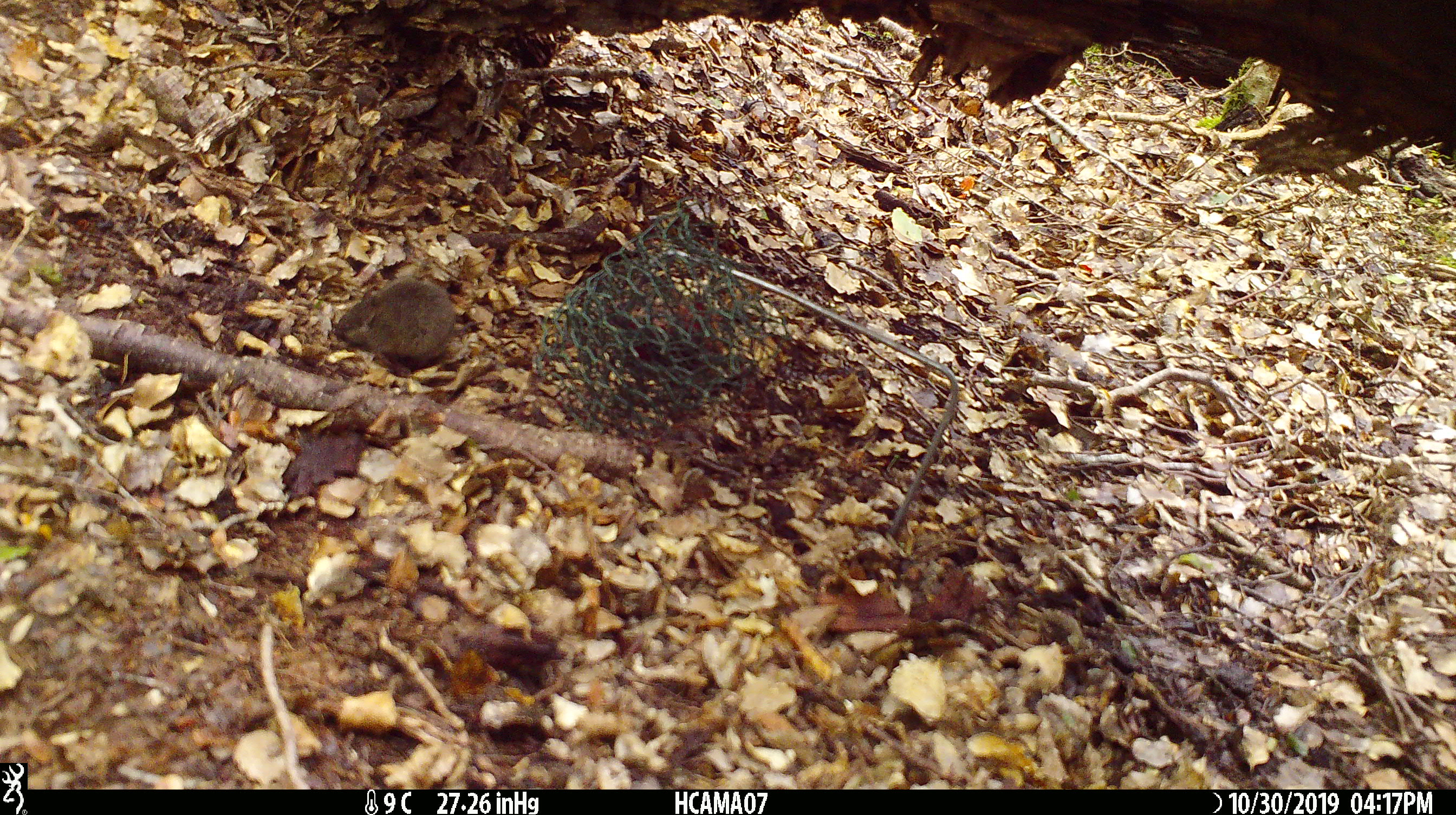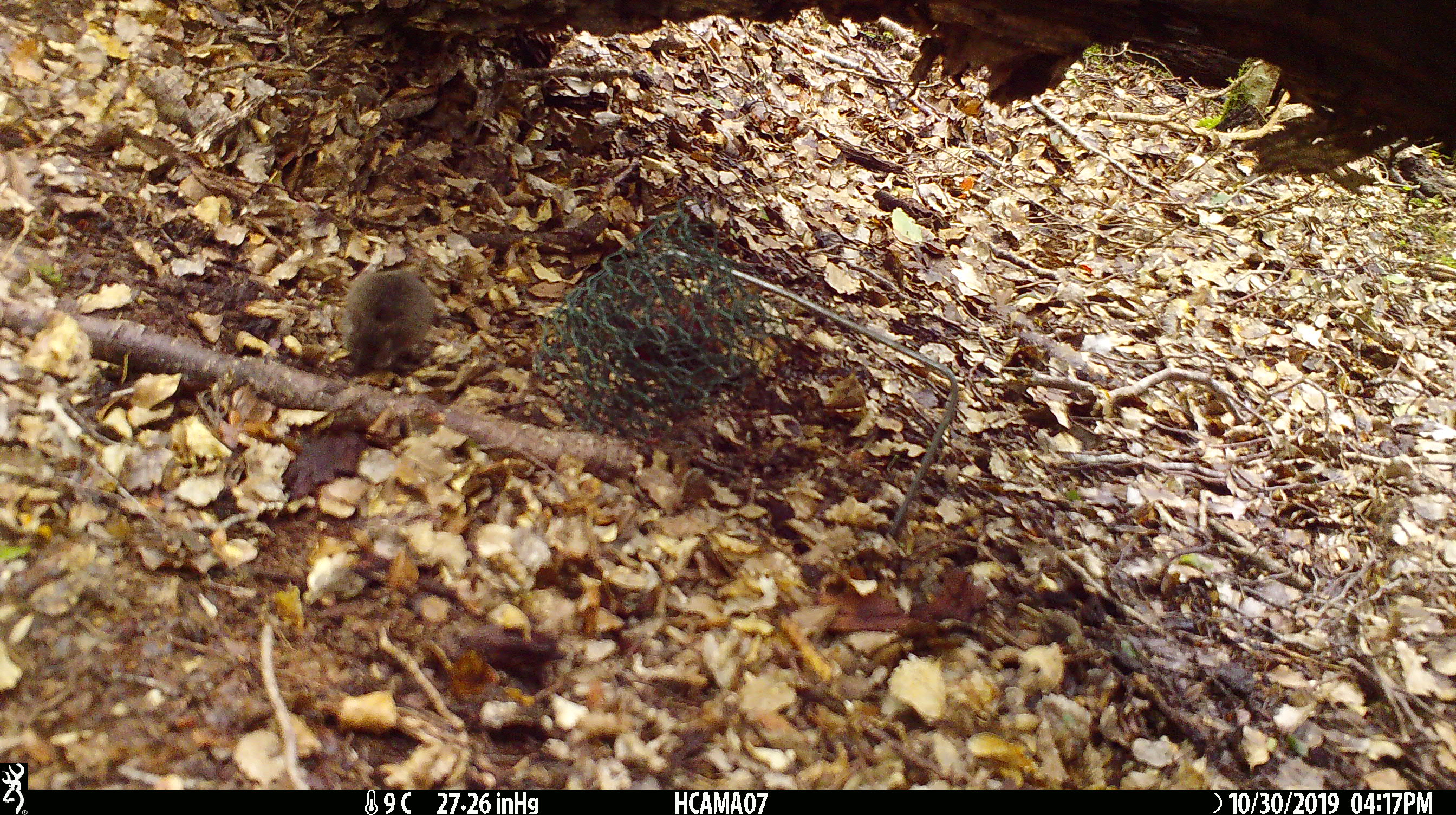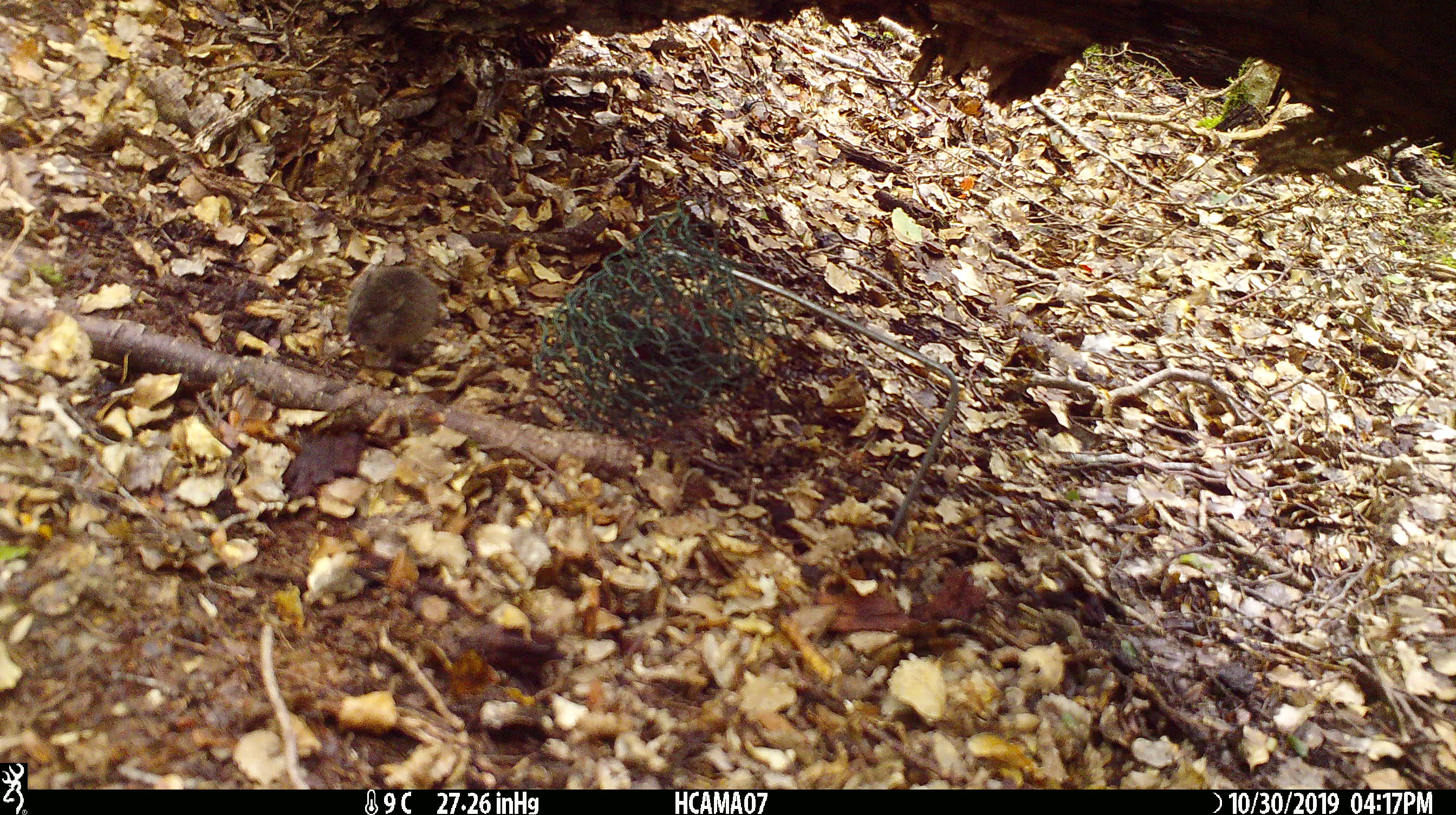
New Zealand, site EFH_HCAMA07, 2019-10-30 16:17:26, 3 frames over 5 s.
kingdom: Animalia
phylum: Chordata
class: Mammalia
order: Rodentia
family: Muridae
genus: Mus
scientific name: Mus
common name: mouse